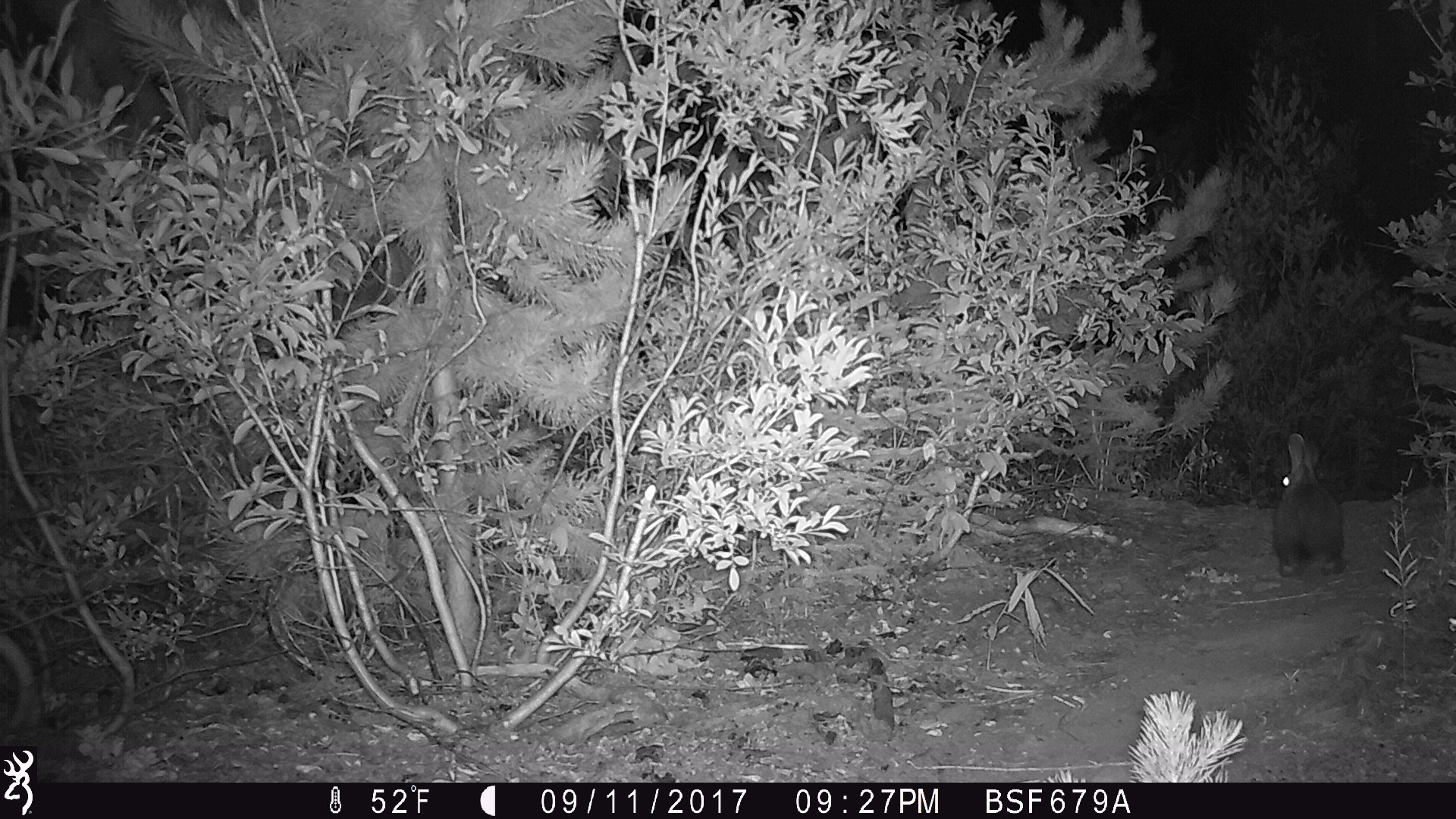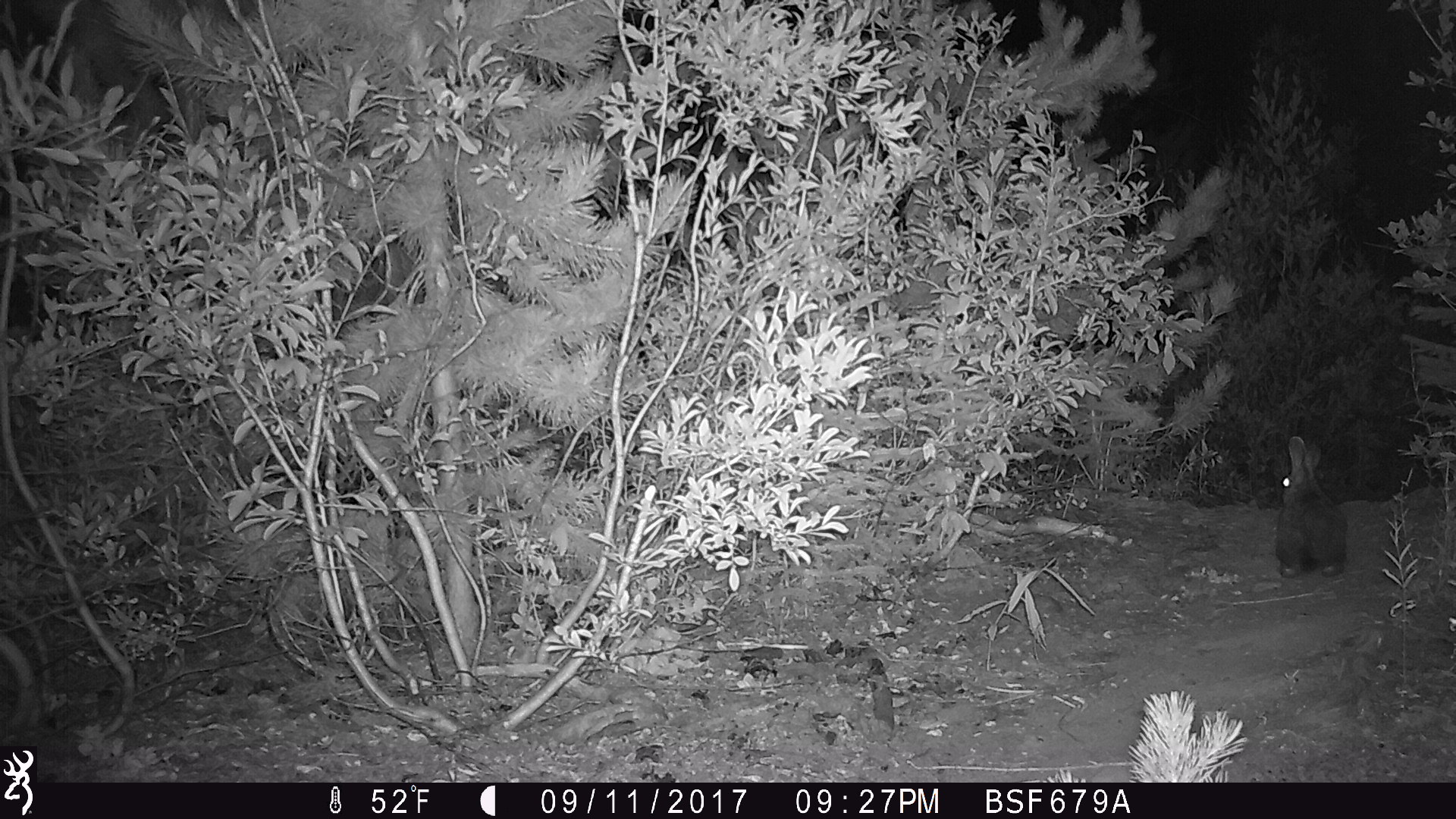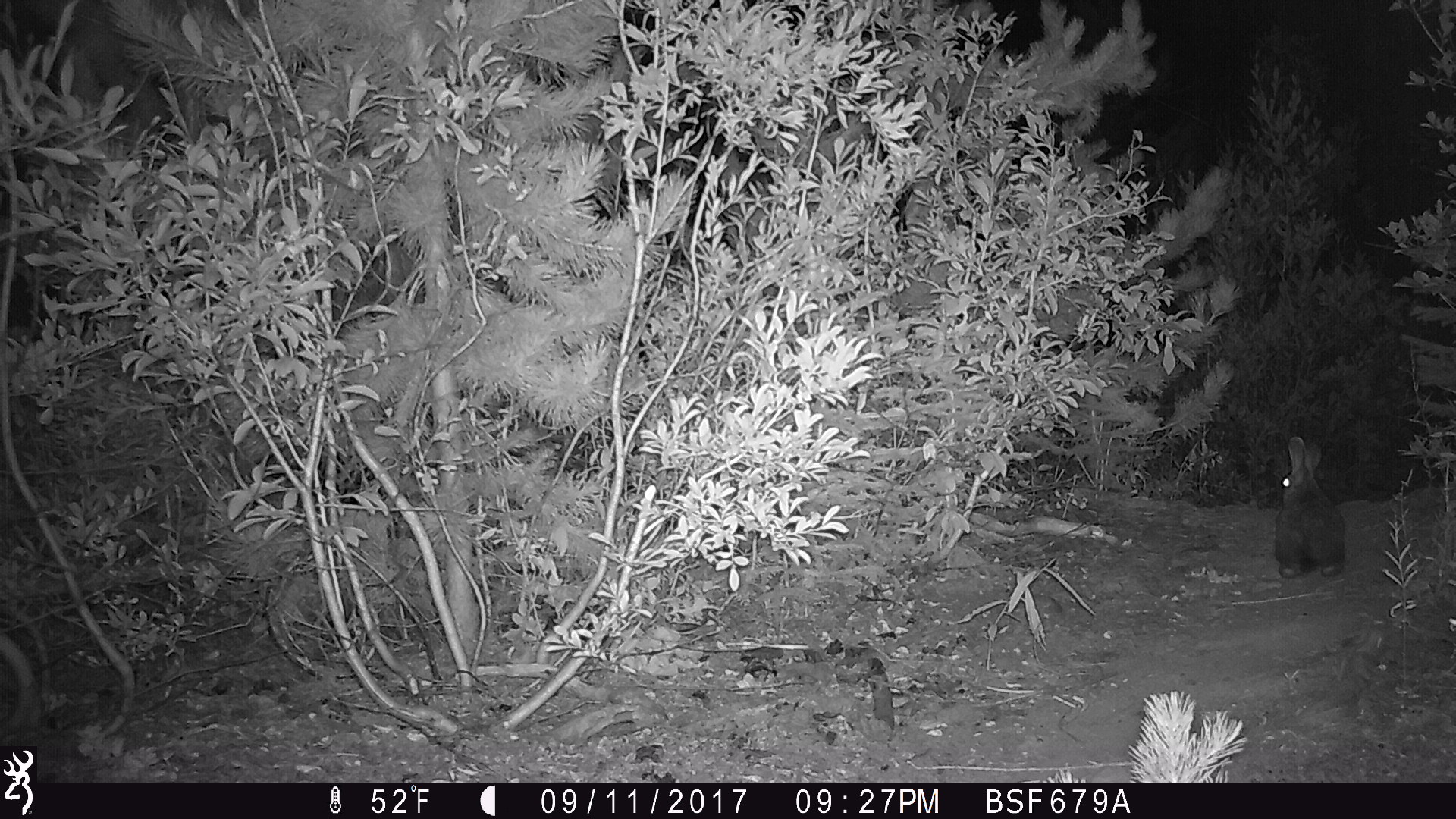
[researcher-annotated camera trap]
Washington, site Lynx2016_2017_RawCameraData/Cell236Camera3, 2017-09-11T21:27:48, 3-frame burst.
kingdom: Animalia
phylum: Chordata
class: Mammalia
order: Lagomorpha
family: Leporidae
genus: Lepus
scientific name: Lepus americanus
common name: snowshoe hare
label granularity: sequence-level